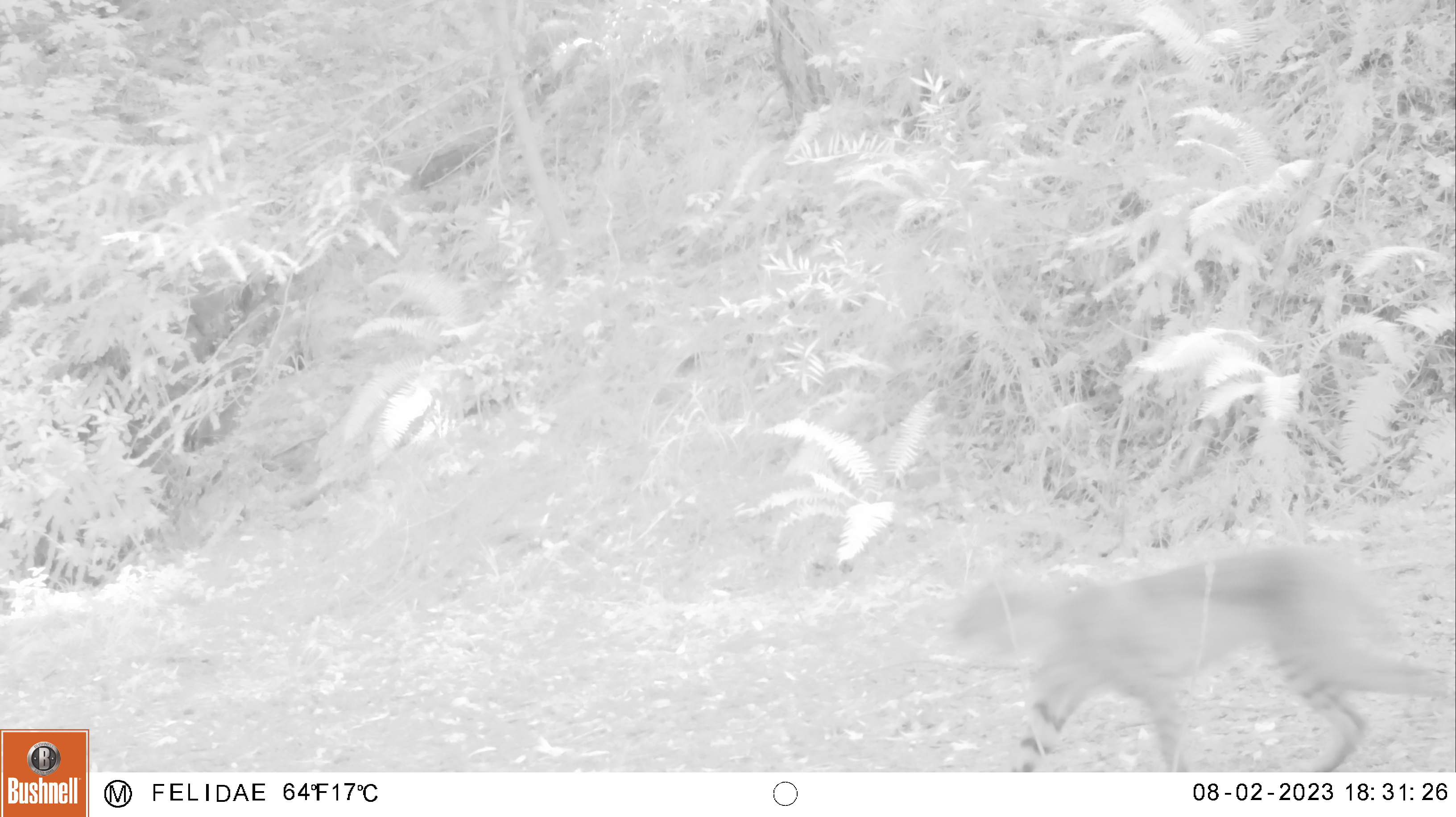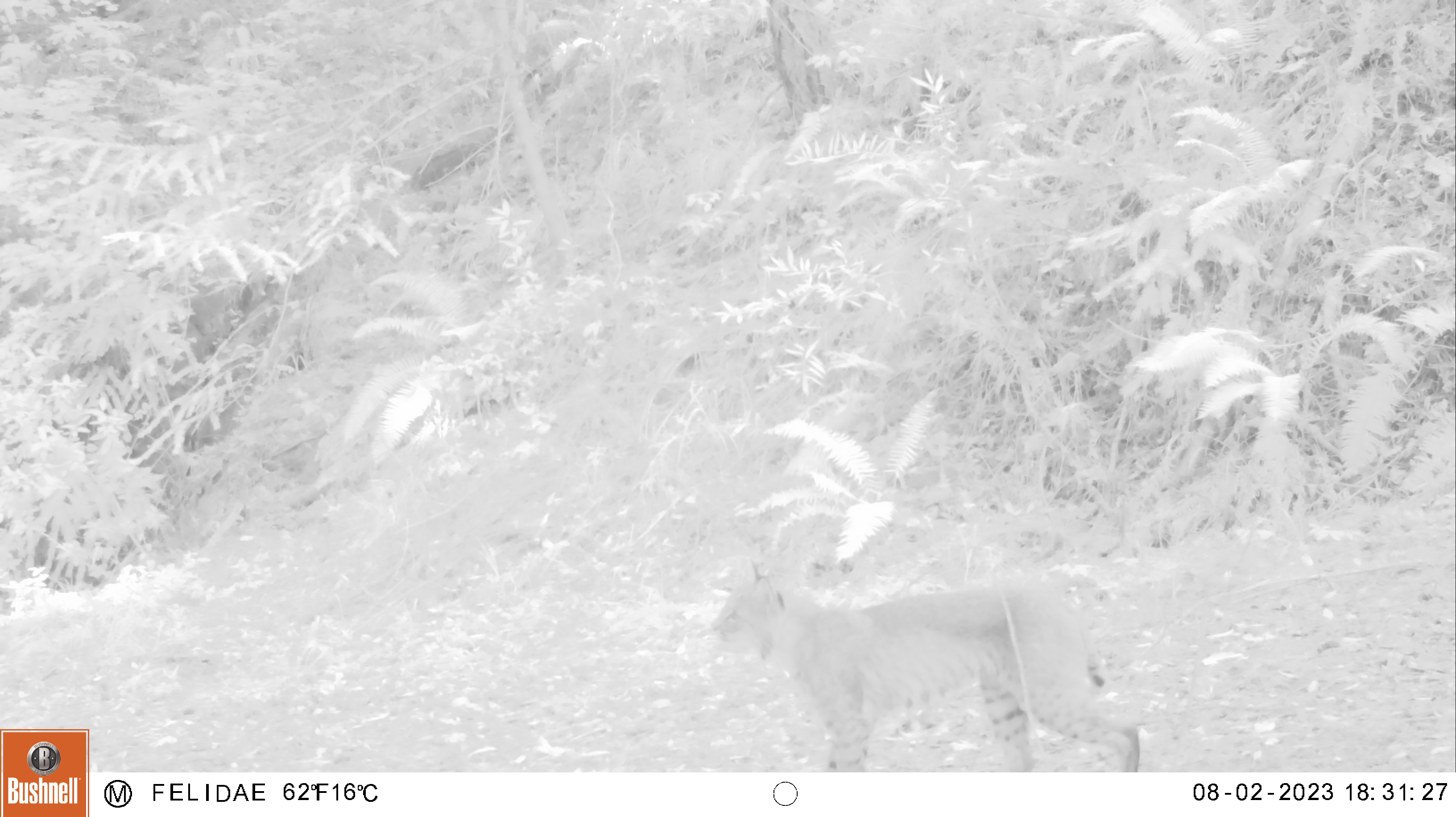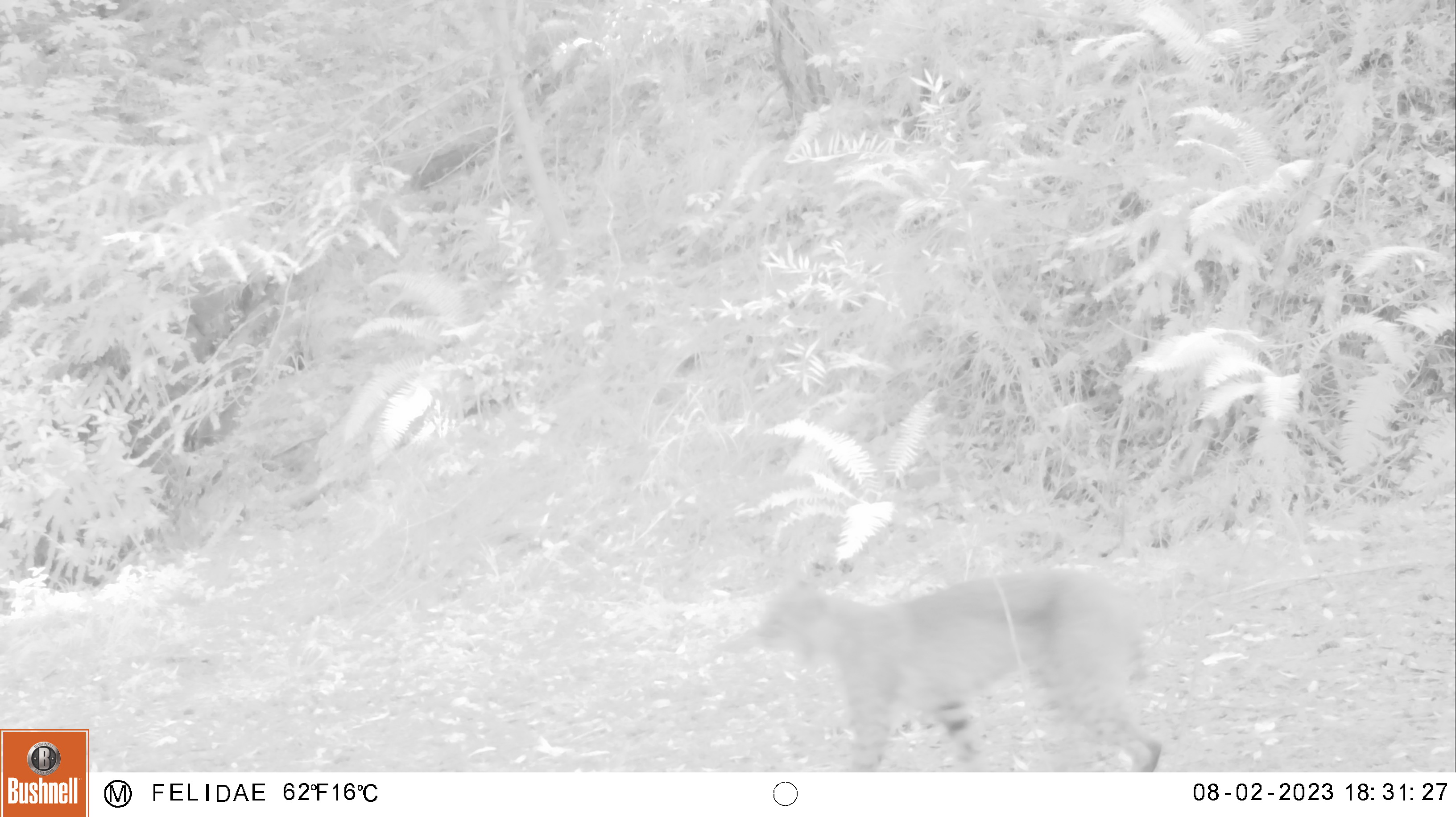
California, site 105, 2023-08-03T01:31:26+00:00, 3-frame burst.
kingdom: Animalia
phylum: Chordata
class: Mammalia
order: Carnivora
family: Felidae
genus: Lynx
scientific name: Lynx rufus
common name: bobcat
Bobcat (Lynx rufus).